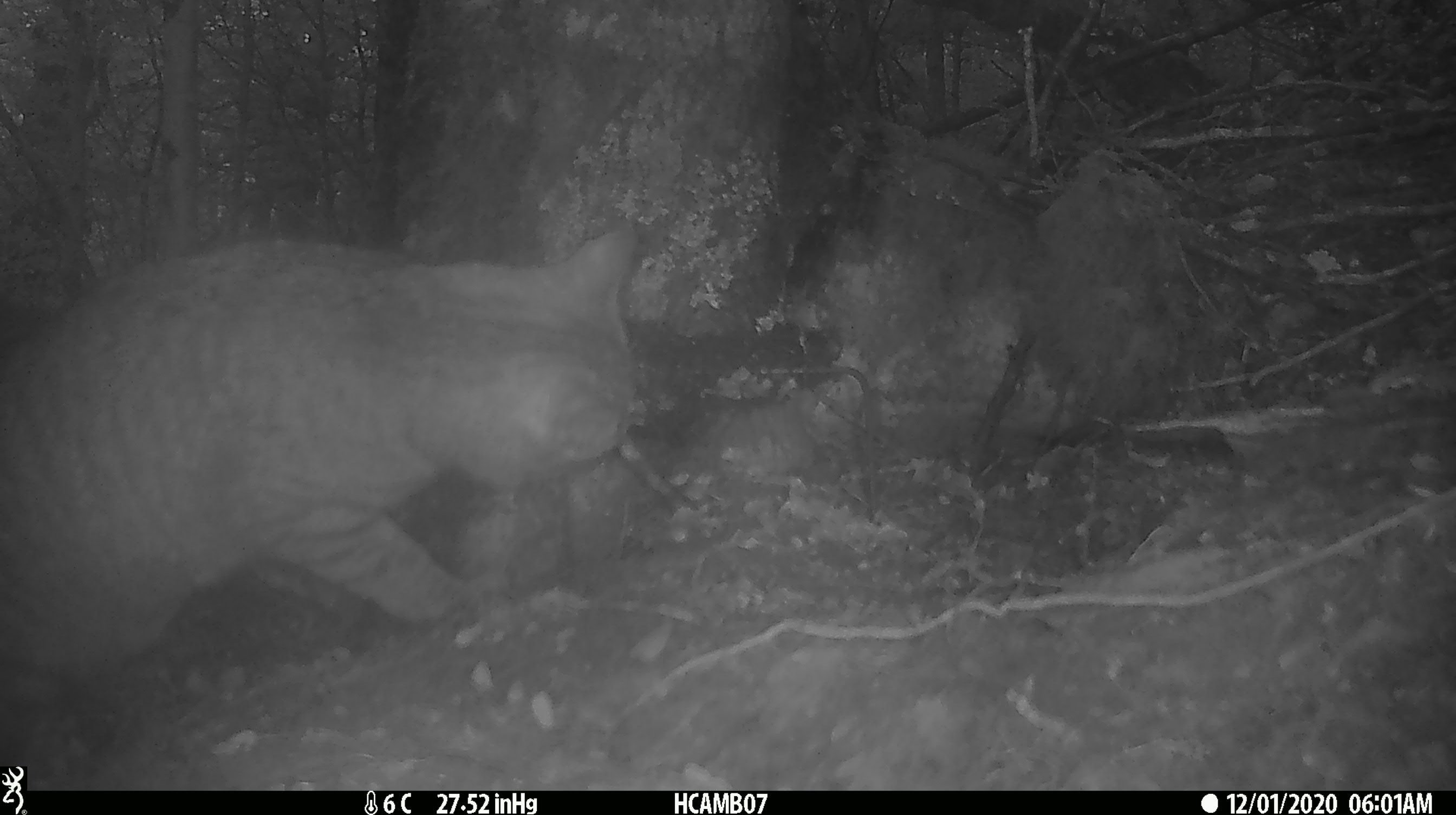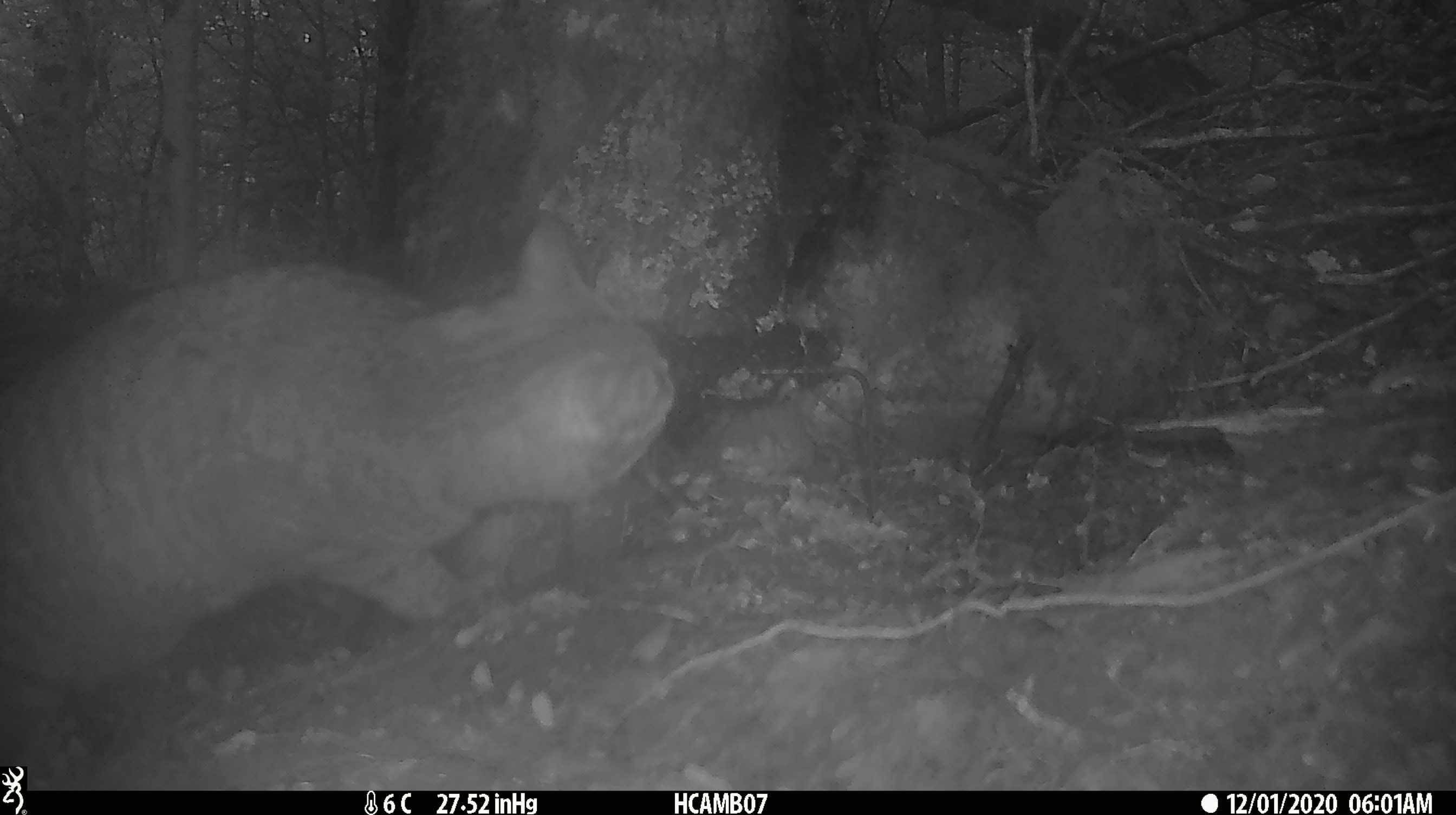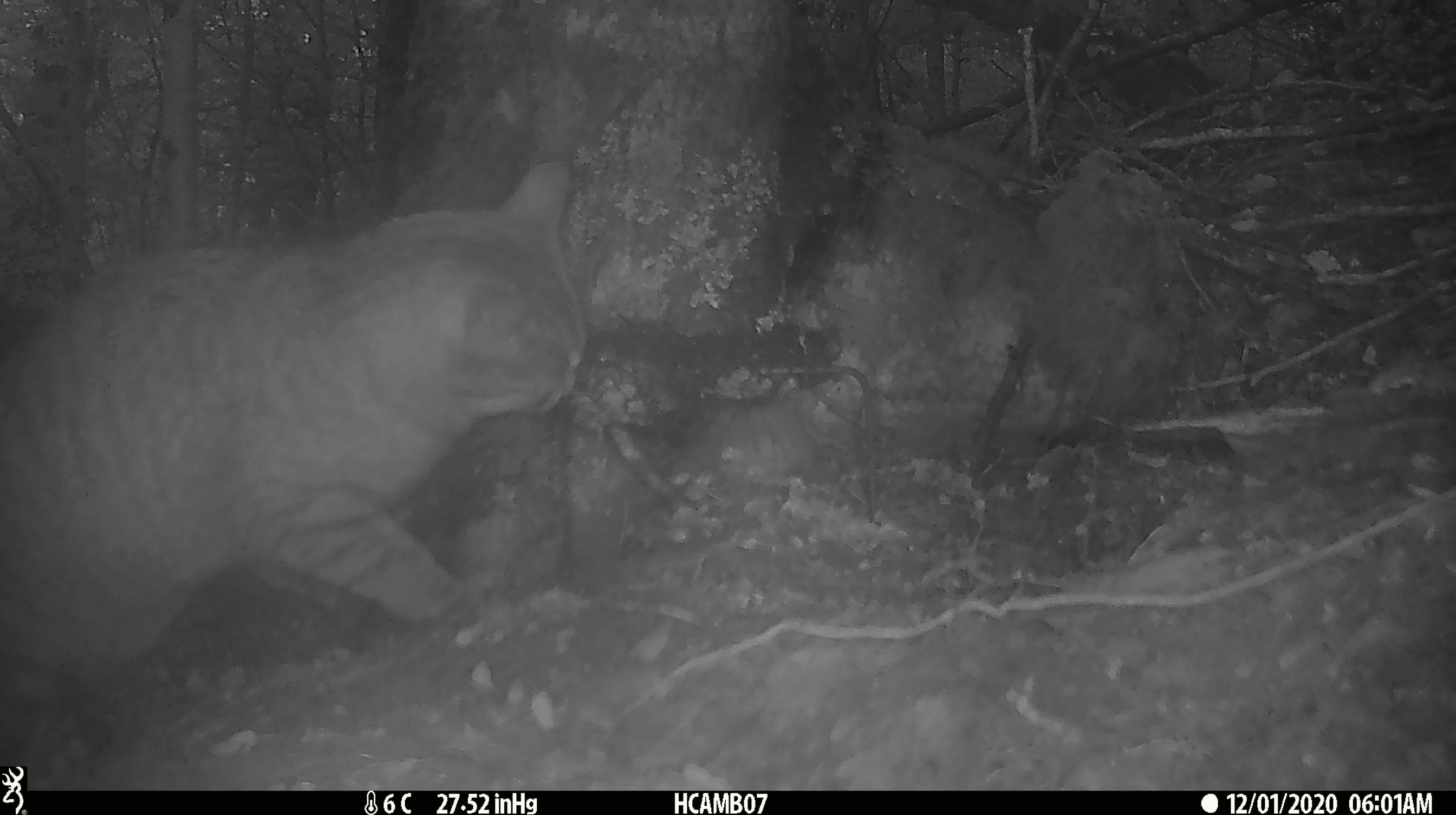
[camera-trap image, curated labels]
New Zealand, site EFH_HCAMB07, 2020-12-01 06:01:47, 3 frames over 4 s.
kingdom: Animalia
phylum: Chordata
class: Mammalia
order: Carnivora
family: Felidae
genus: Felis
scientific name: Felis catus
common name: domestic cat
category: cat